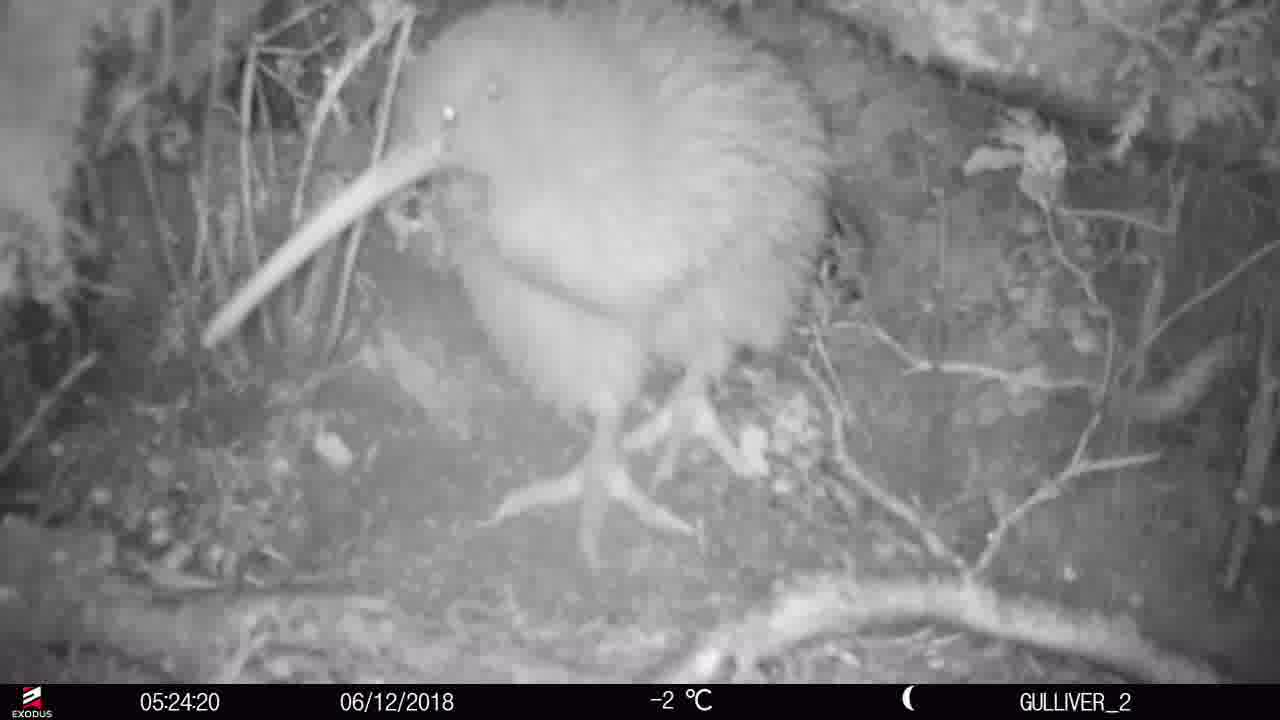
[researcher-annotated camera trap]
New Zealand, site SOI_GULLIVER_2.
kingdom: Animalia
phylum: Chordata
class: Aves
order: Apterygiformes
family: Apterygidae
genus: Apteryx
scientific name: Apteryx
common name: kiwi